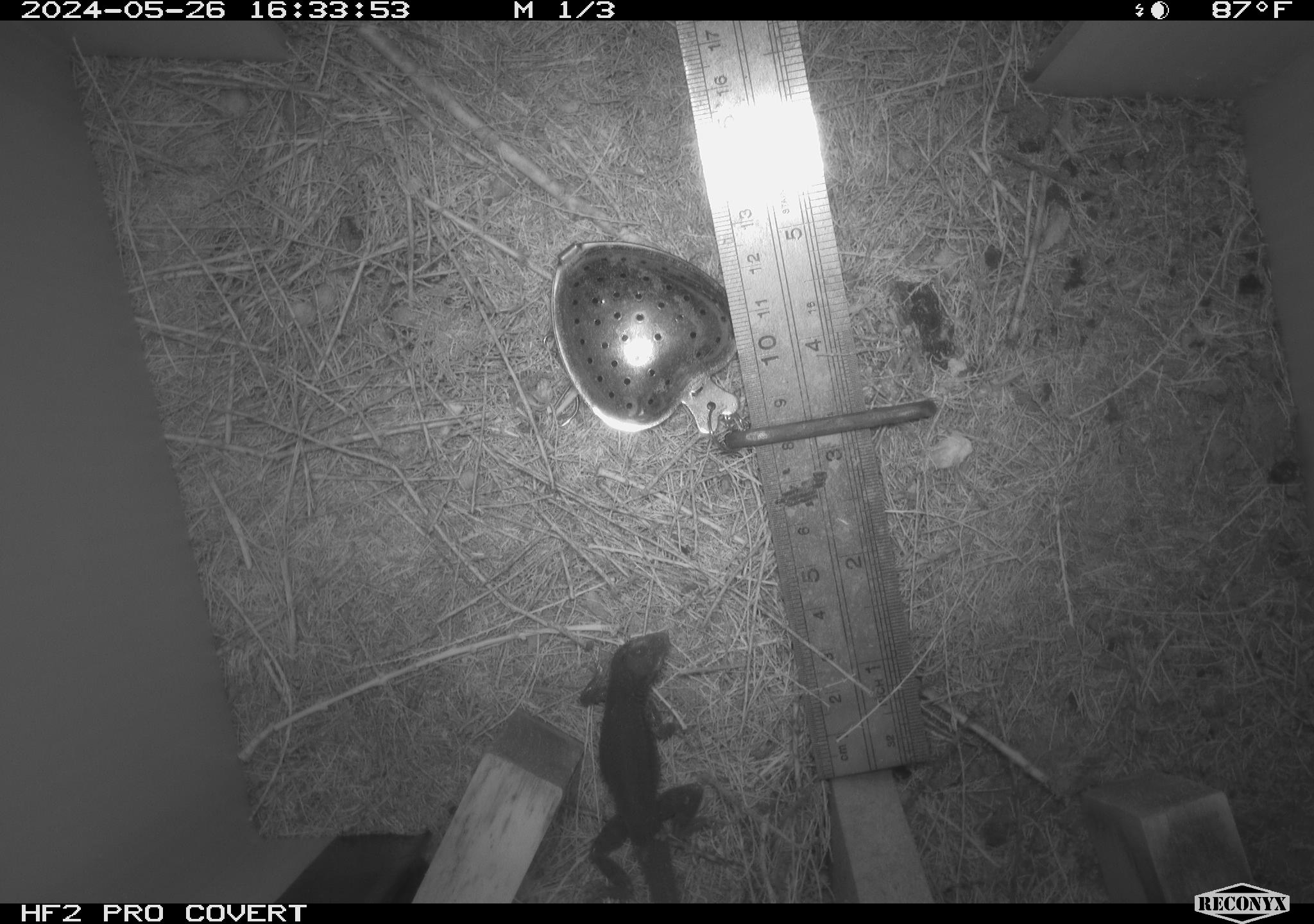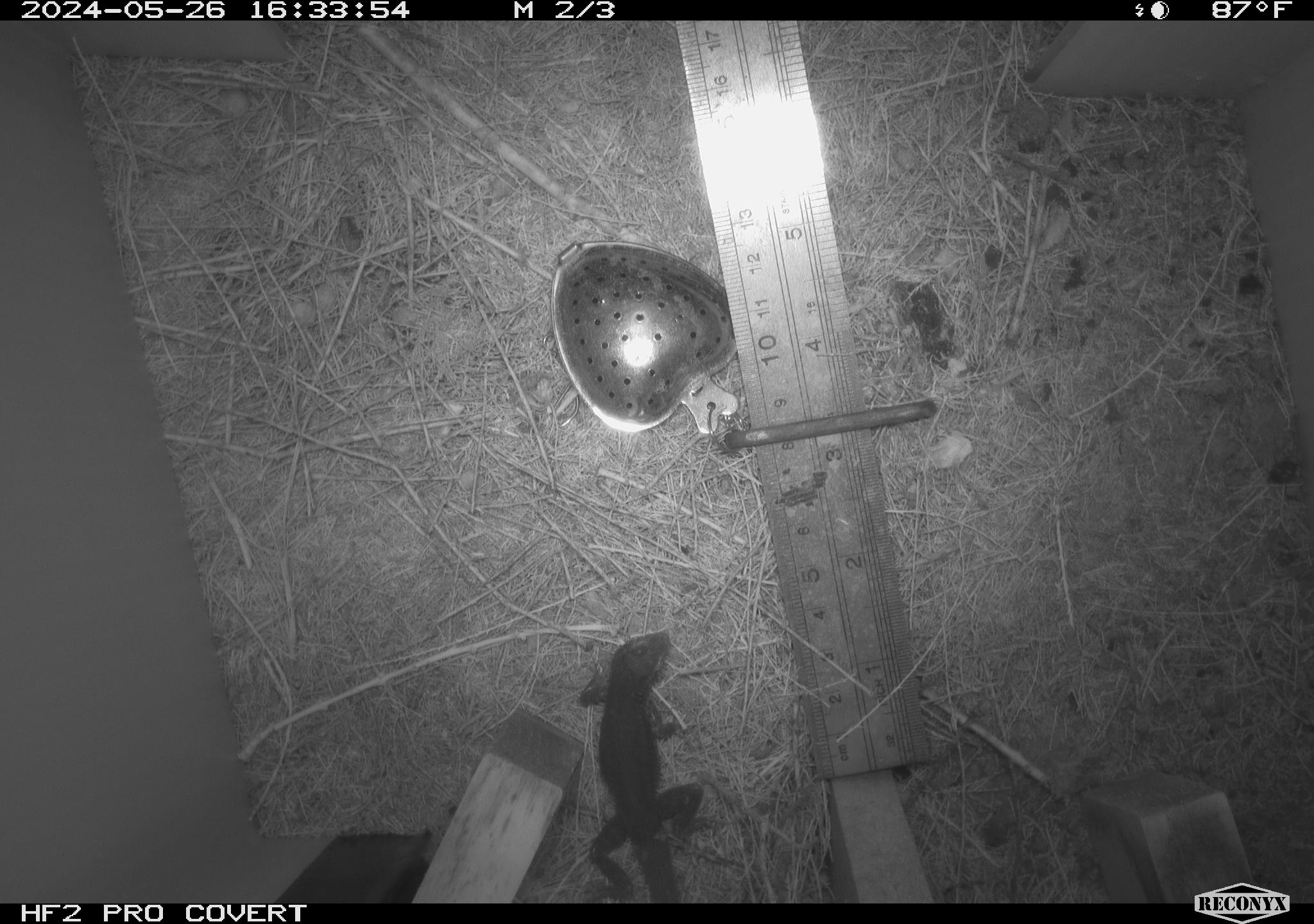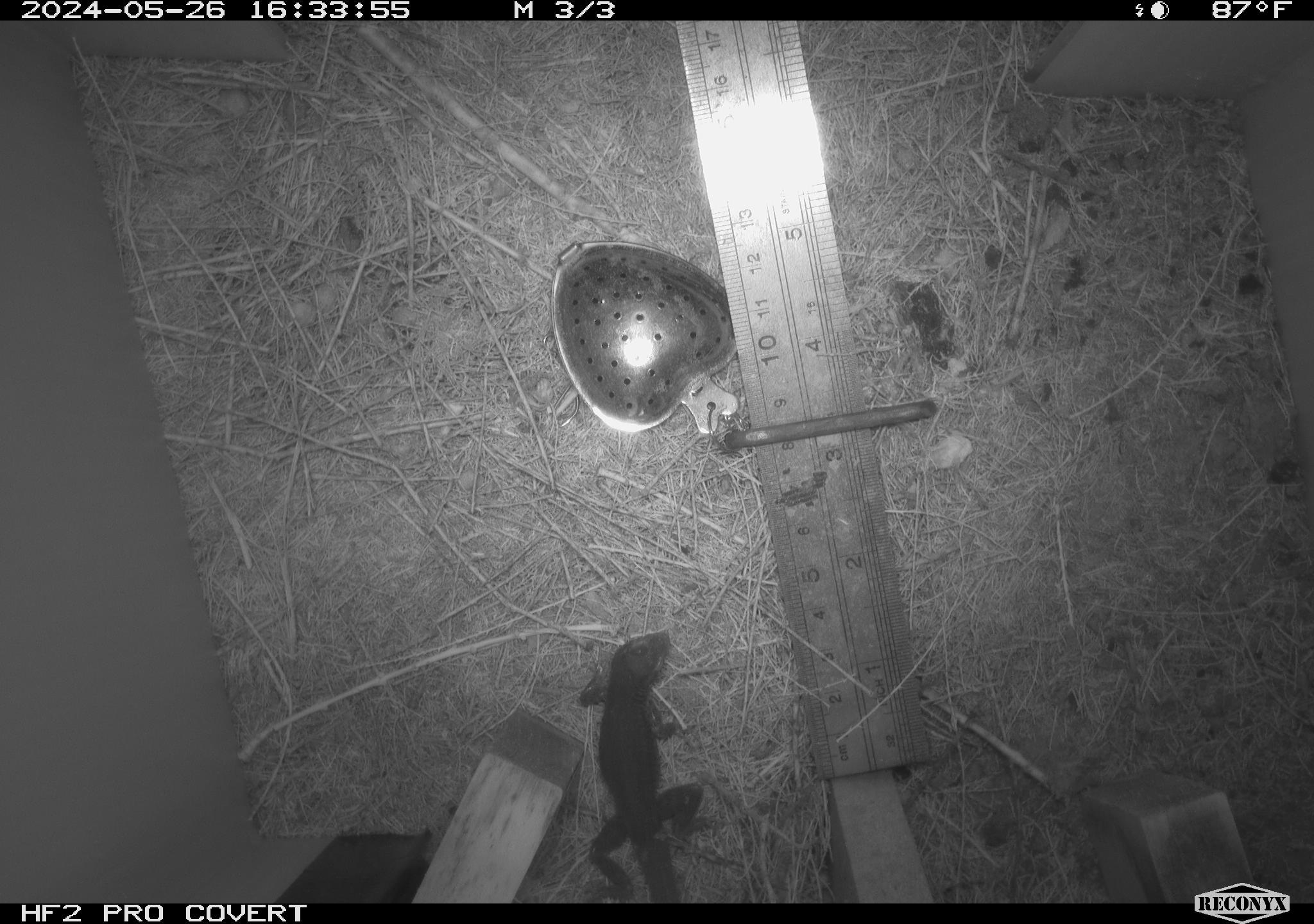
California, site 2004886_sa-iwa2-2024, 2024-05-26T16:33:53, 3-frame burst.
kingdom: Animalia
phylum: Chordata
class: Reptilia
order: Squamata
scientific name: Squamata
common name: lizards and snakes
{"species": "lizards and snakes (Squamata)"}